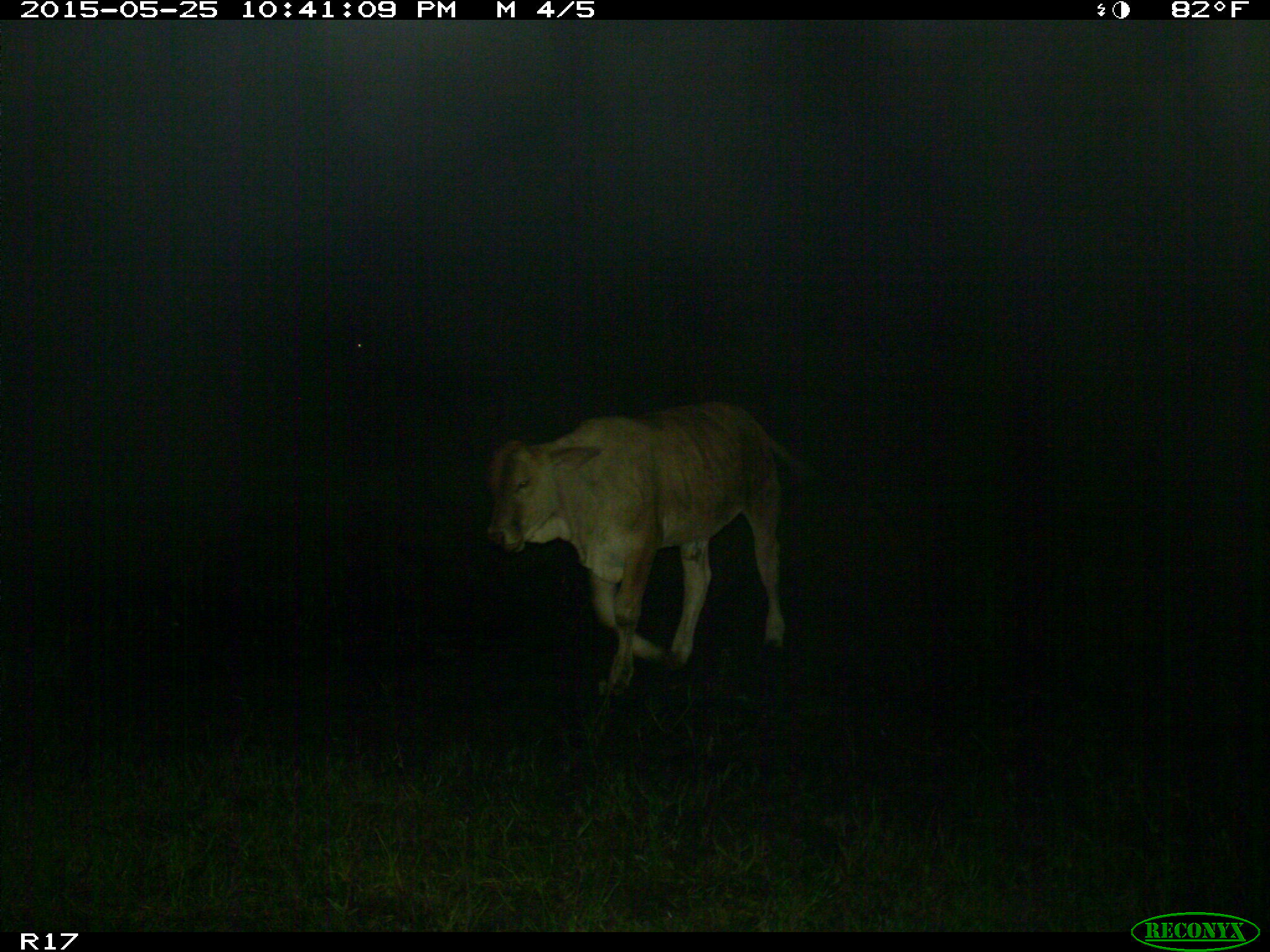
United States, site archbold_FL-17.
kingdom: Animalia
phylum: Chordata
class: Mammalia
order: Artiodactyla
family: Bovidae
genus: Bos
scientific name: Bos taurus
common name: domestic cow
Bos taurus (domestic cow).